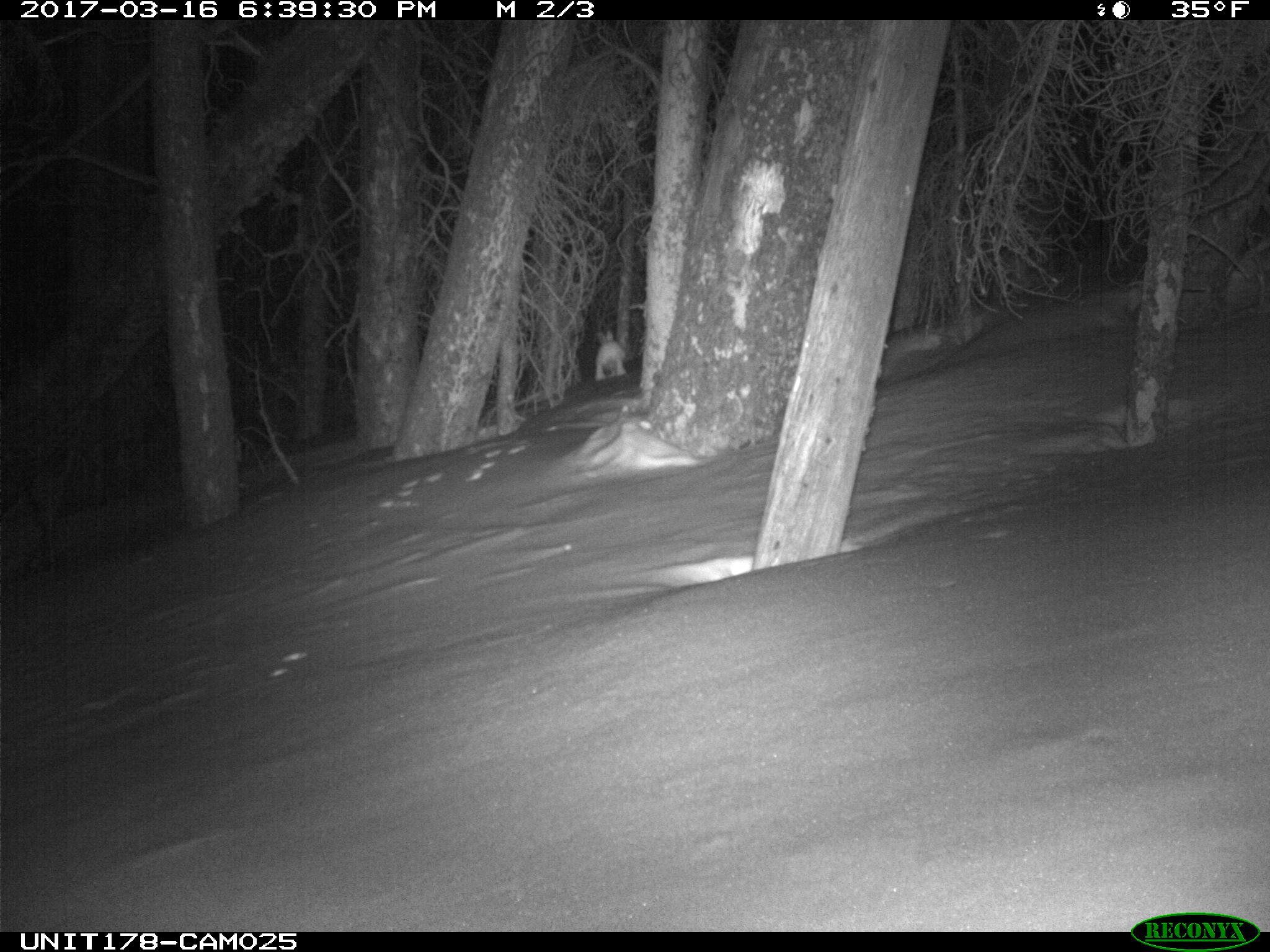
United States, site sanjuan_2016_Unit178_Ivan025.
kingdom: Animalia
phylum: Chordata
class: Mammalia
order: Lagomorpha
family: Leporidae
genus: Lepus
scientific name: Lepus americanus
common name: snowshoe hare